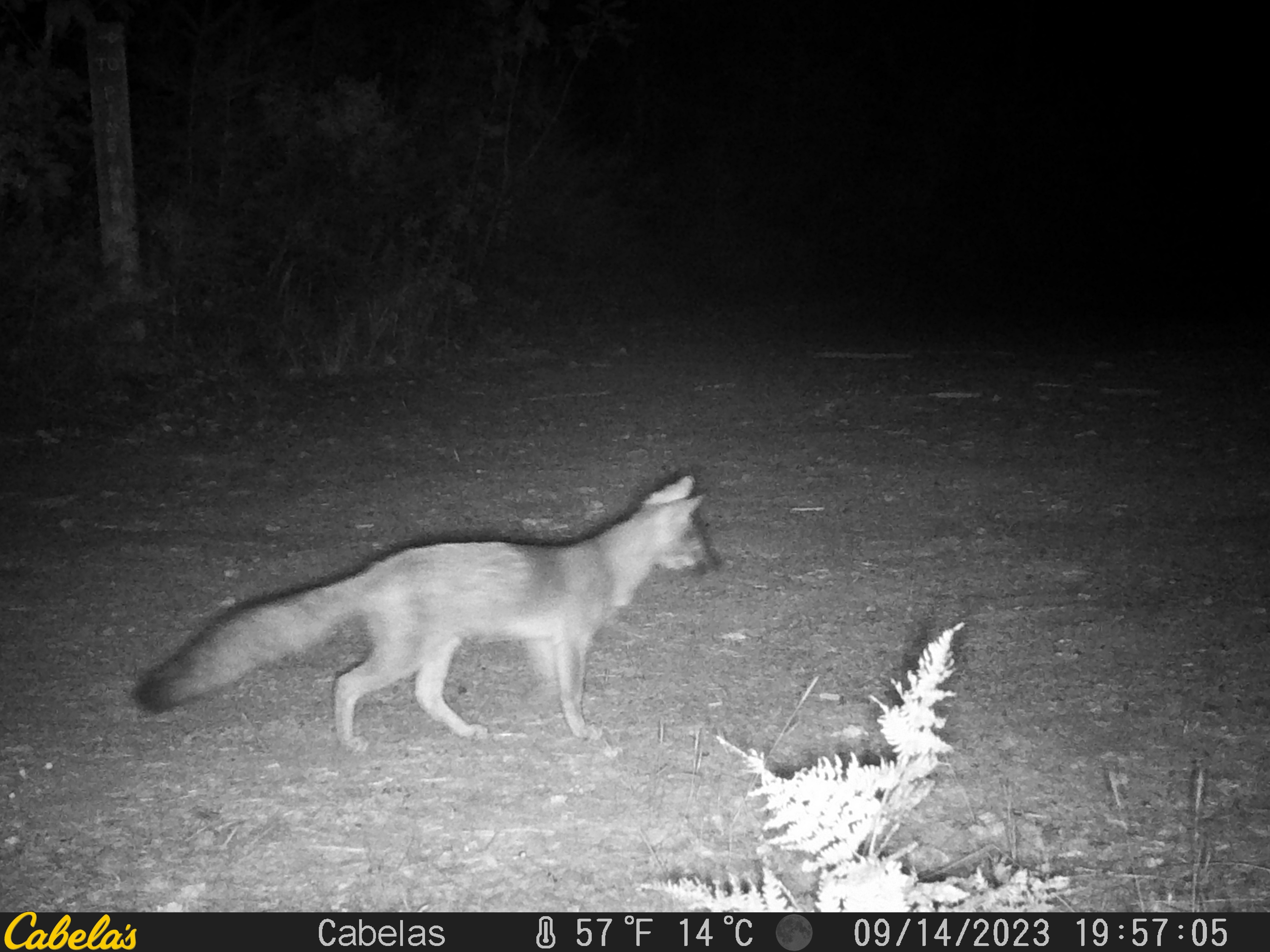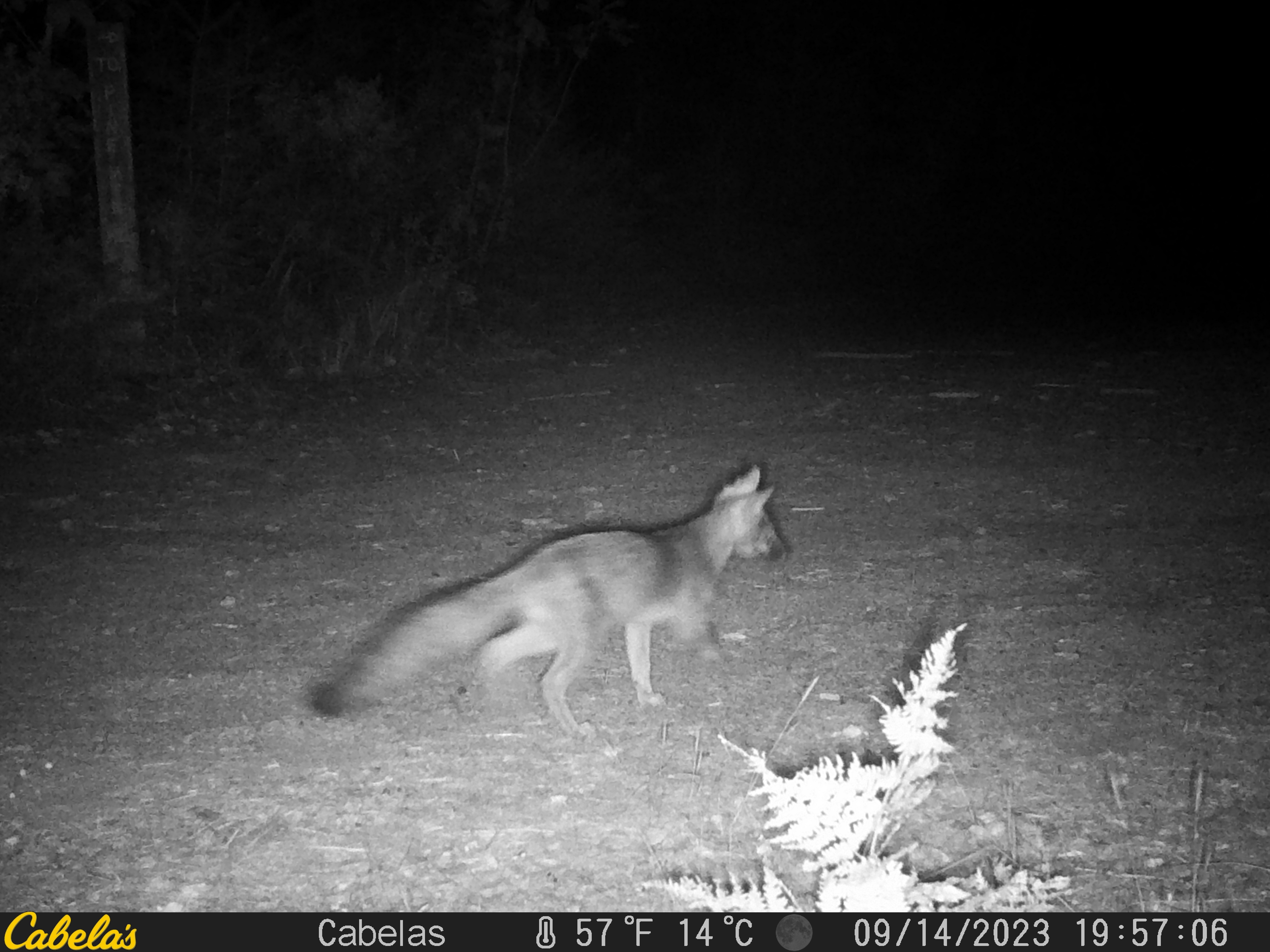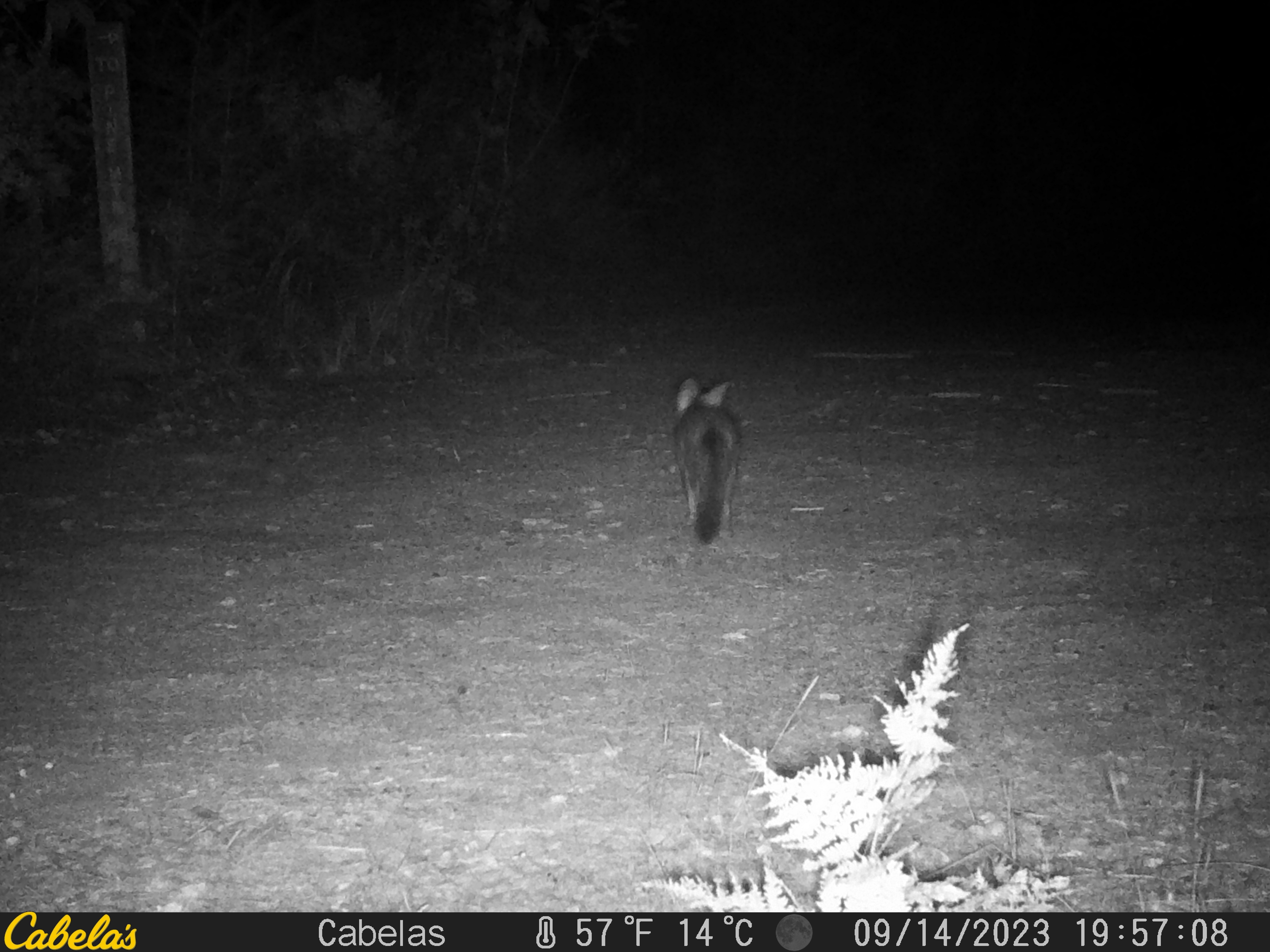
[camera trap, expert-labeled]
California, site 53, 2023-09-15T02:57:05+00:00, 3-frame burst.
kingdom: Animalia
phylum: Chordata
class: Mammalia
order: Carnivora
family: Canidae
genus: Urocyon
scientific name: Urocyon cinereoargenteus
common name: gray fox